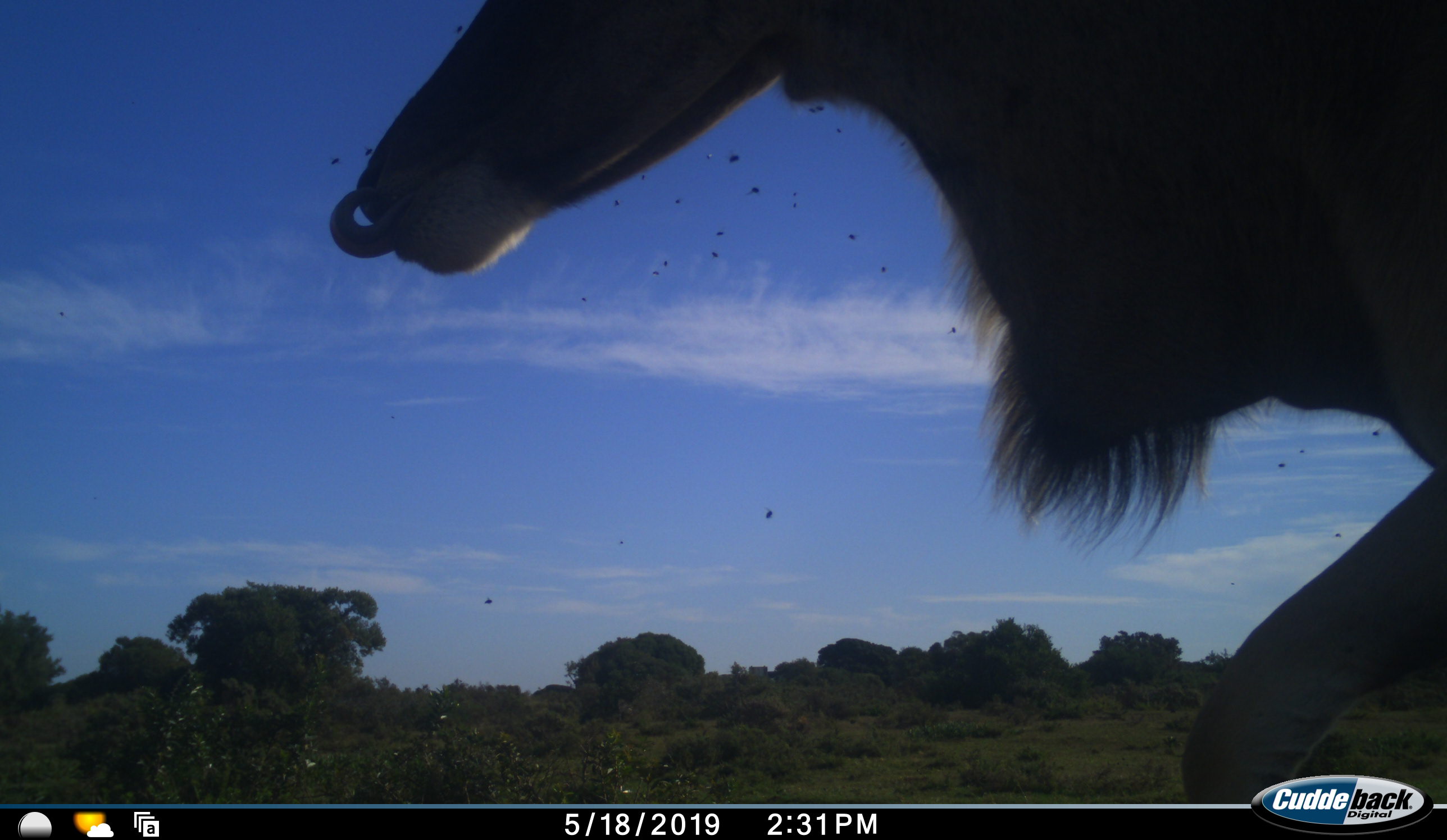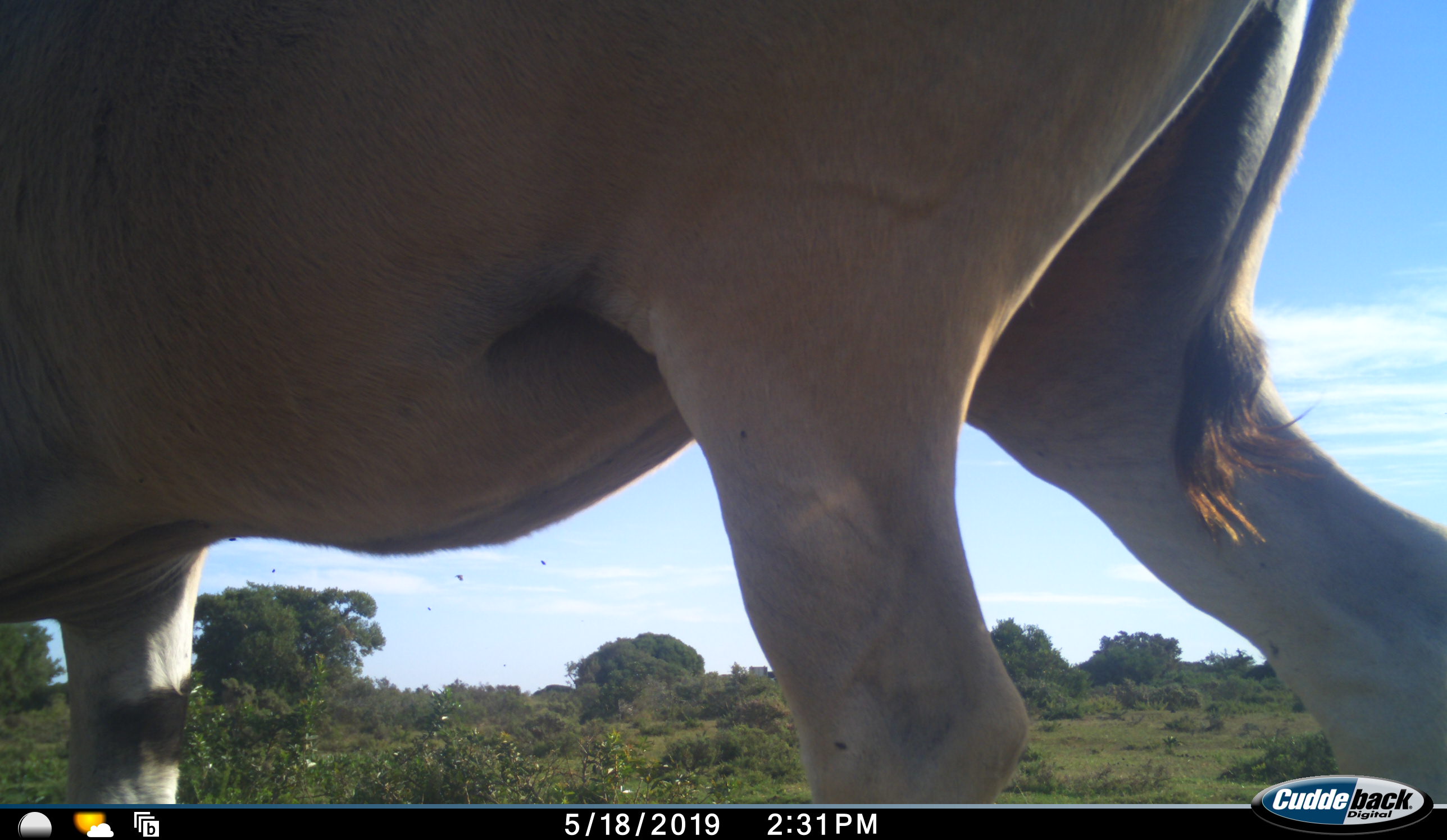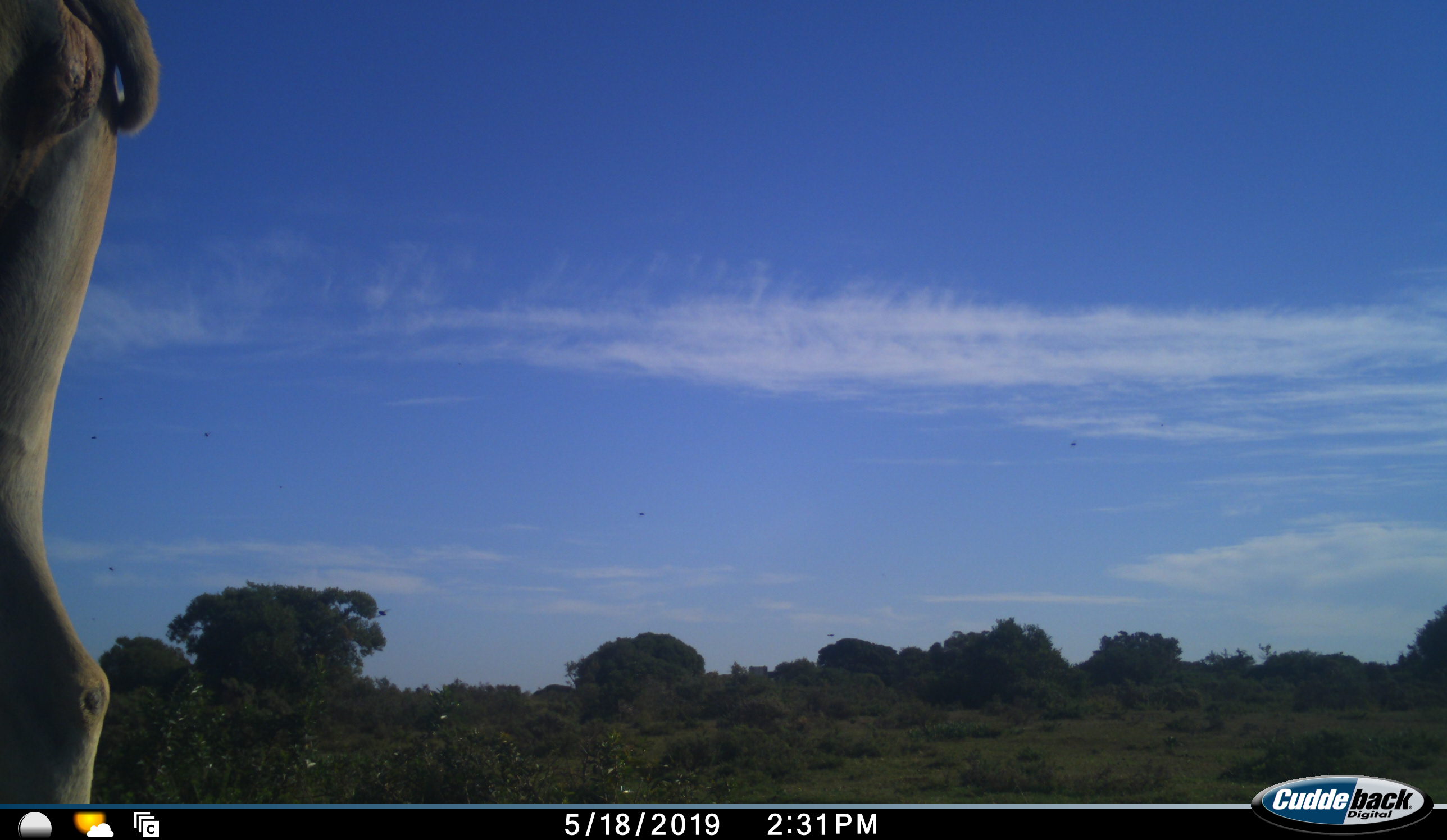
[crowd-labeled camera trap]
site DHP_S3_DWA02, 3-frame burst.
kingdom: Animalia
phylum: Chordata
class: Mammalia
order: Artiodactyla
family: Bovidae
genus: Tragelaphus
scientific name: Tragelaphus oryx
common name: eland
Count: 1.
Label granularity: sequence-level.